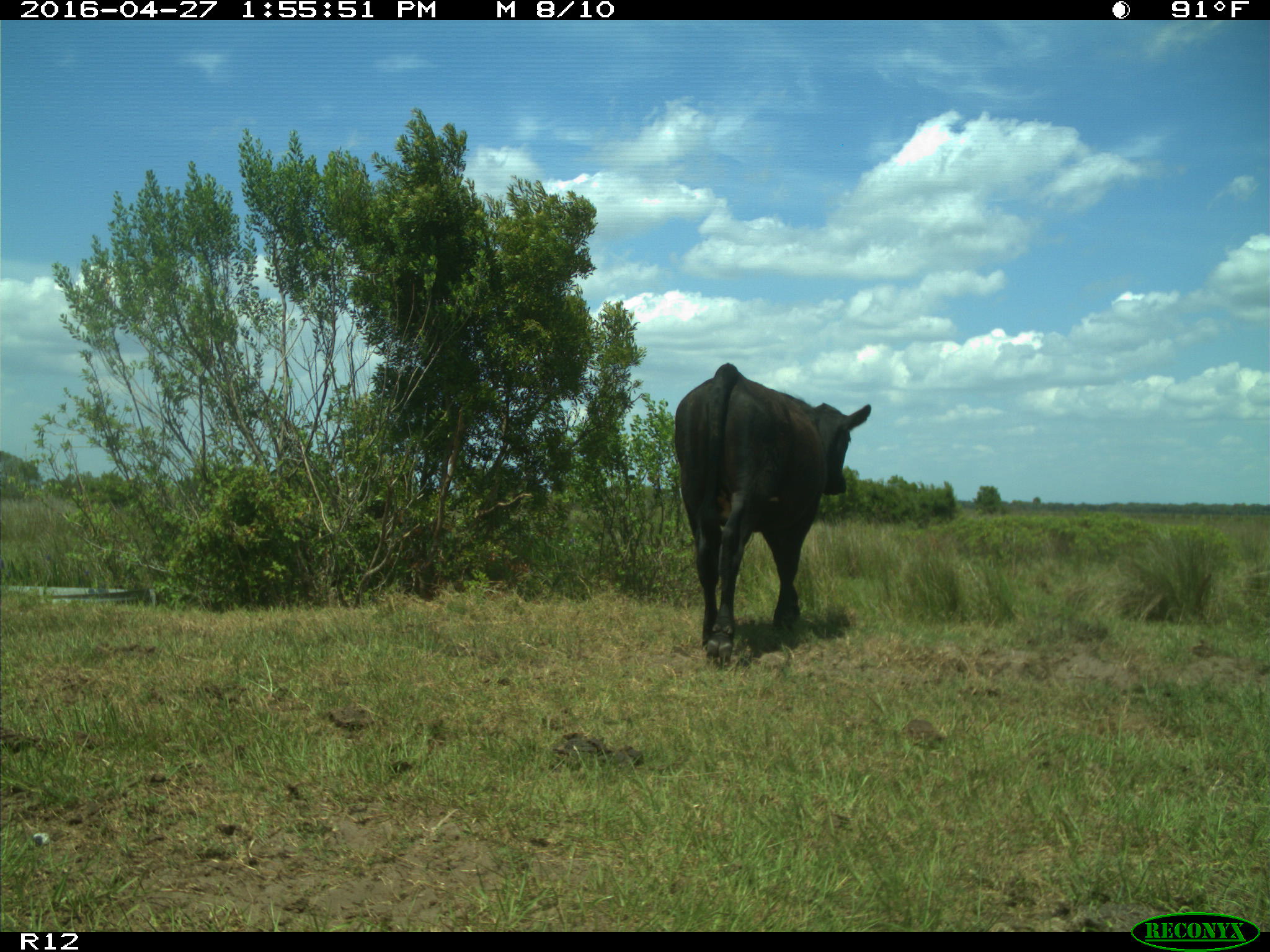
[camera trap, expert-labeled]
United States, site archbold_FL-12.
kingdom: Animalia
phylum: Chordata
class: Mammalia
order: Artiodactyla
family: Bovidae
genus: Bos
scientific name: Bos taurus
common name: domestic cow